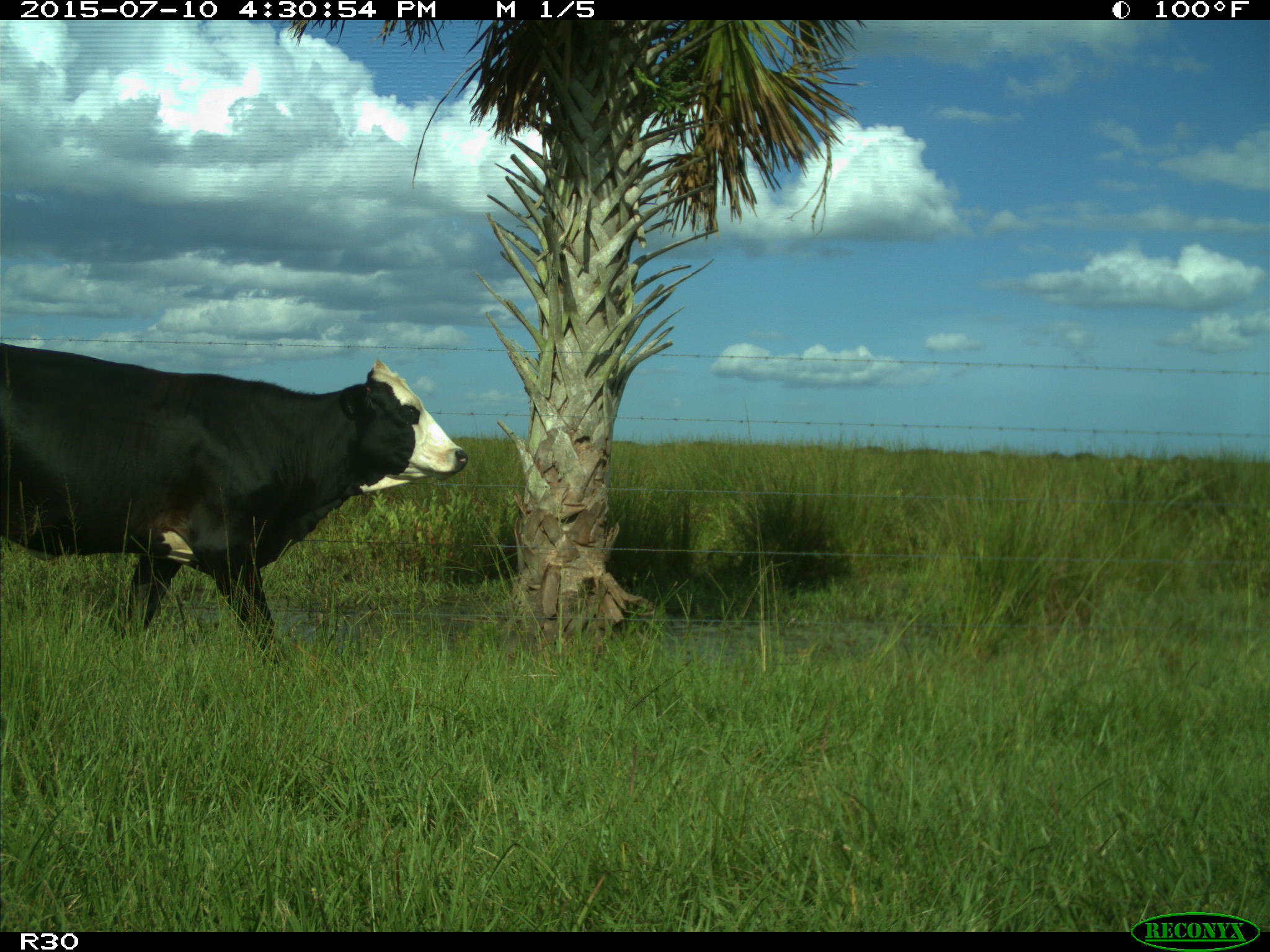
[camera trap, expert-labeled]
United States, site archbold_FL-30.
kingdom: Animalia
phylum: Chordata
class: Mammalia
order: Artiodactyla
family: Bovidae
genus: Bos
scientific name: Bos taurus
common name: domestic cow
Bos taurus (domestic cow).